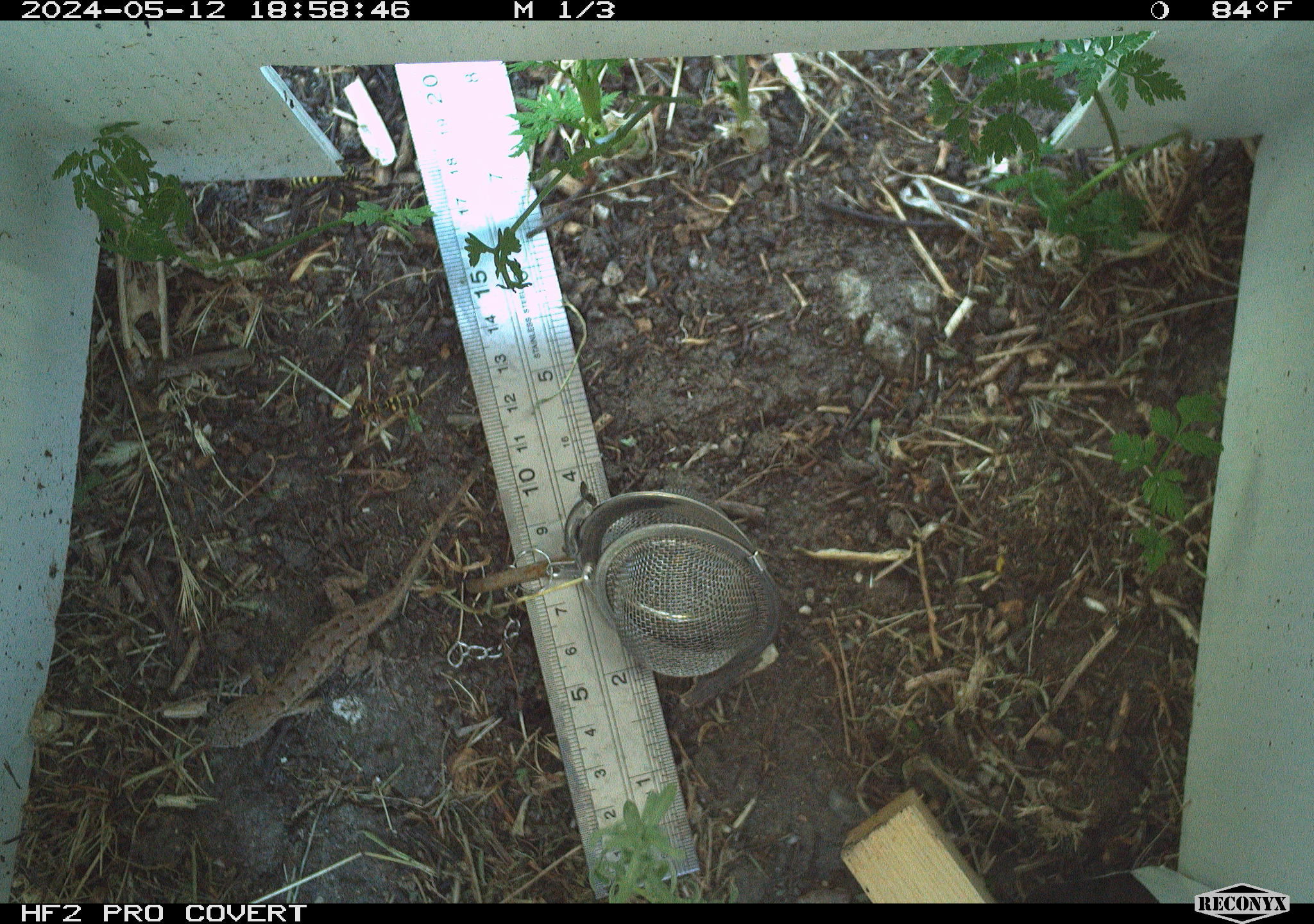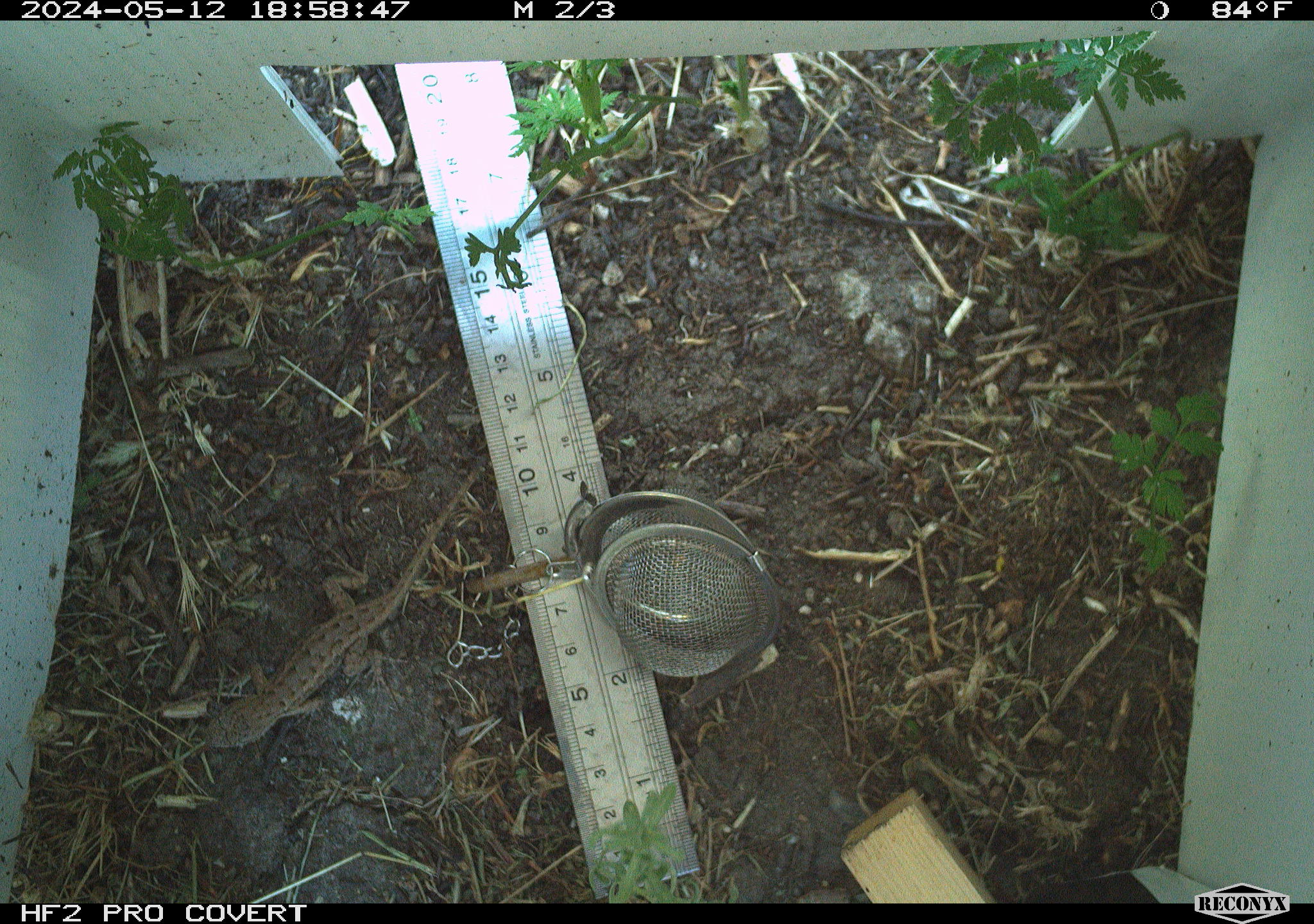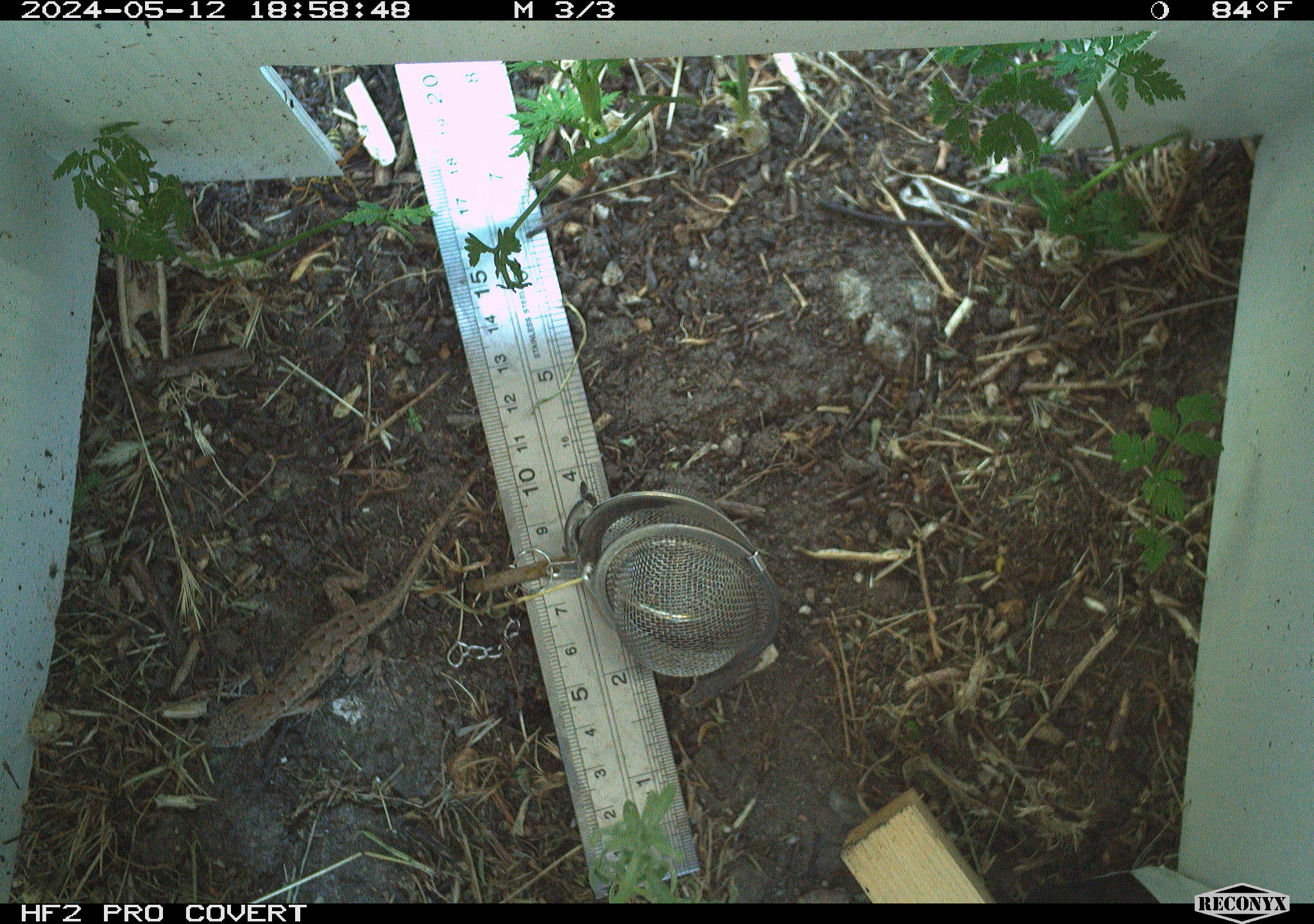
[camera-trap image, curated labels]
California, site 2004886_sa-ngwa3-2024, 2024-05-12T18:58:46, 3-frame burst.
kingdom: Animalia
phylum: Chordata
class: Reptilia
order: Squamata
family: Phrynosomatidae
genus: Sceloporus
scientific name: Sceloporus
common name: spiny lizards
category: sceloporus species